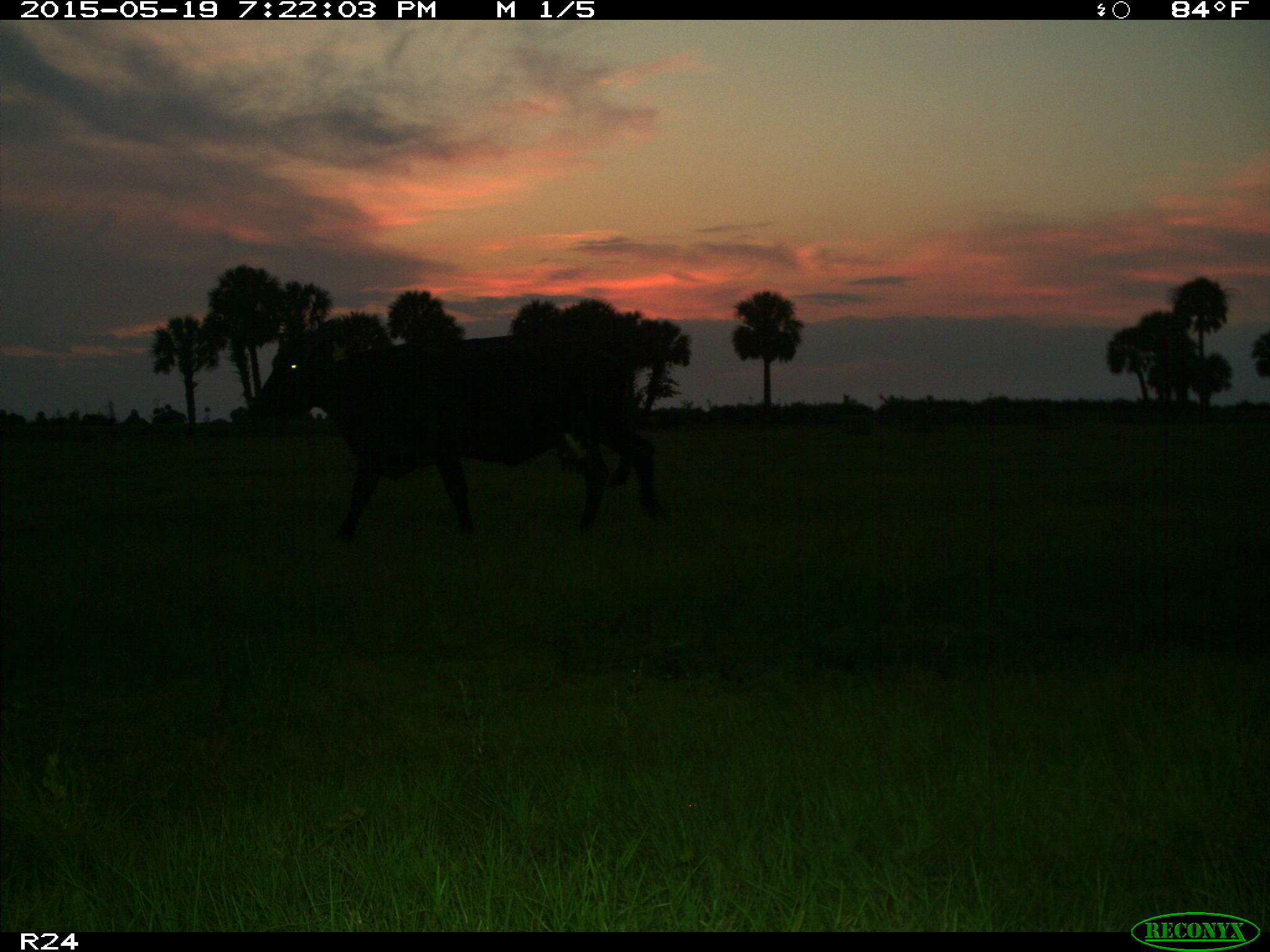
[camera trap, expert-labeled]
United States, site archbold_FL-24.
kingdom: Animalia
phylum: Chordata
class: Mammalia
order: Artiodactyla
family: Bovidae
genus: Bos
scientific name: Bos taurus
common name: domestic cow